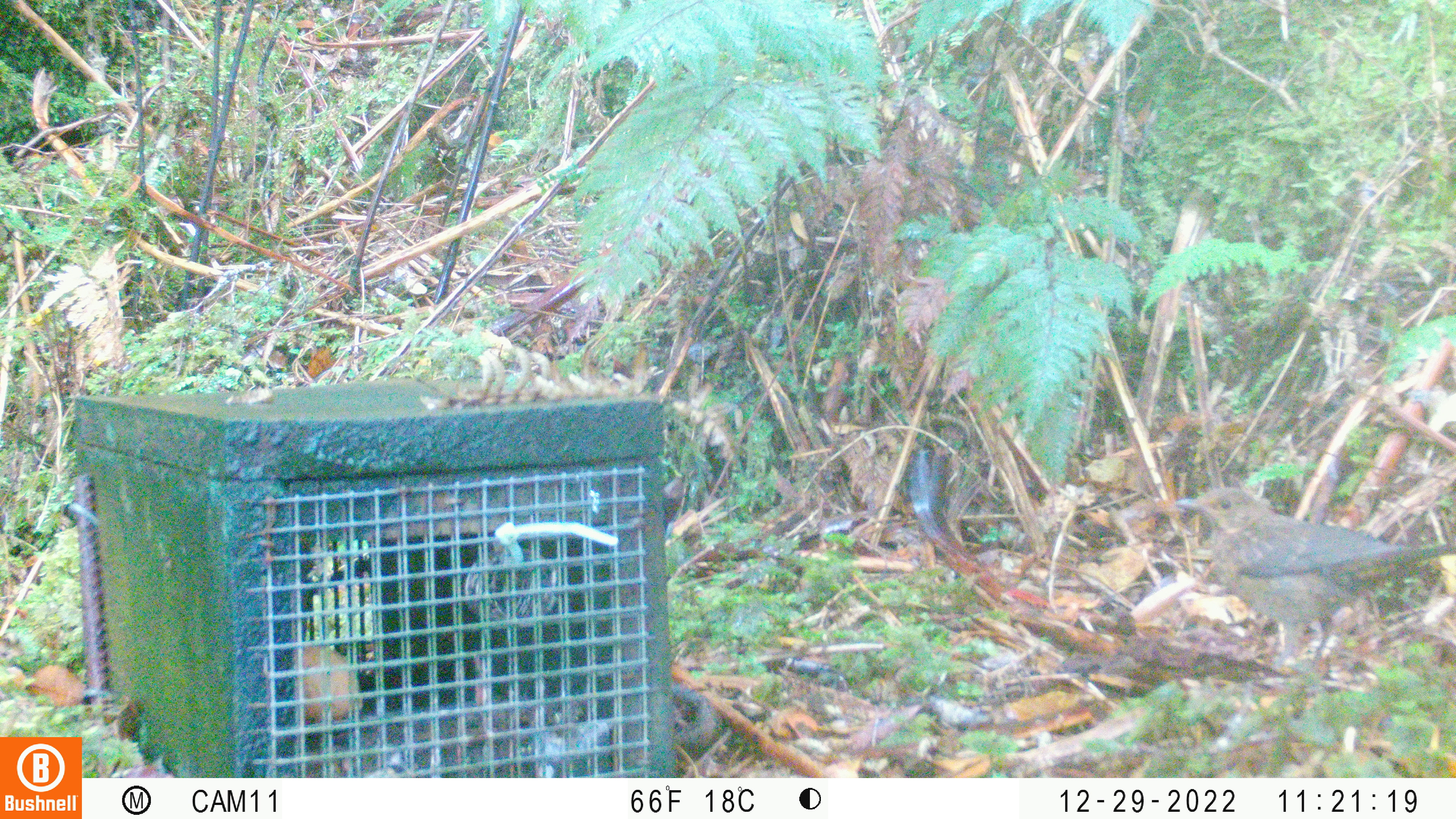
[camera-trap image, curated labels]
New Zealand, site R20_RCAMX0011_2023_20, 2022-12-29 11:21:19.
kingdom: Animalia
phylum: Chordata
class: Aves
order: Passeriformes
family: Turdidae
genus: Turdus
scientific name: Turdus merula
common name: eurasian blackbird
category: blackbird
Blackbird (eurasian blackbird) (Turdus merula).